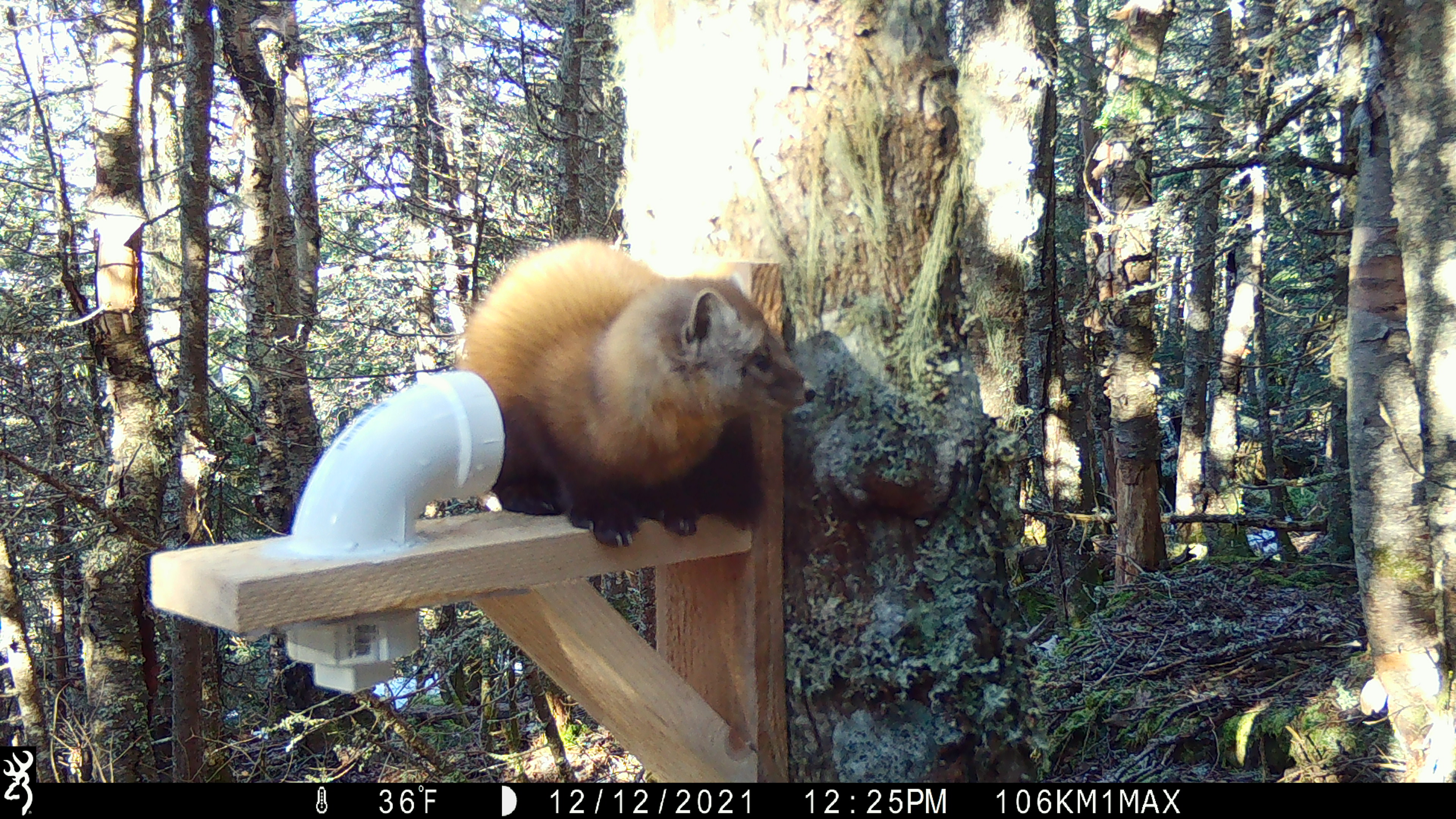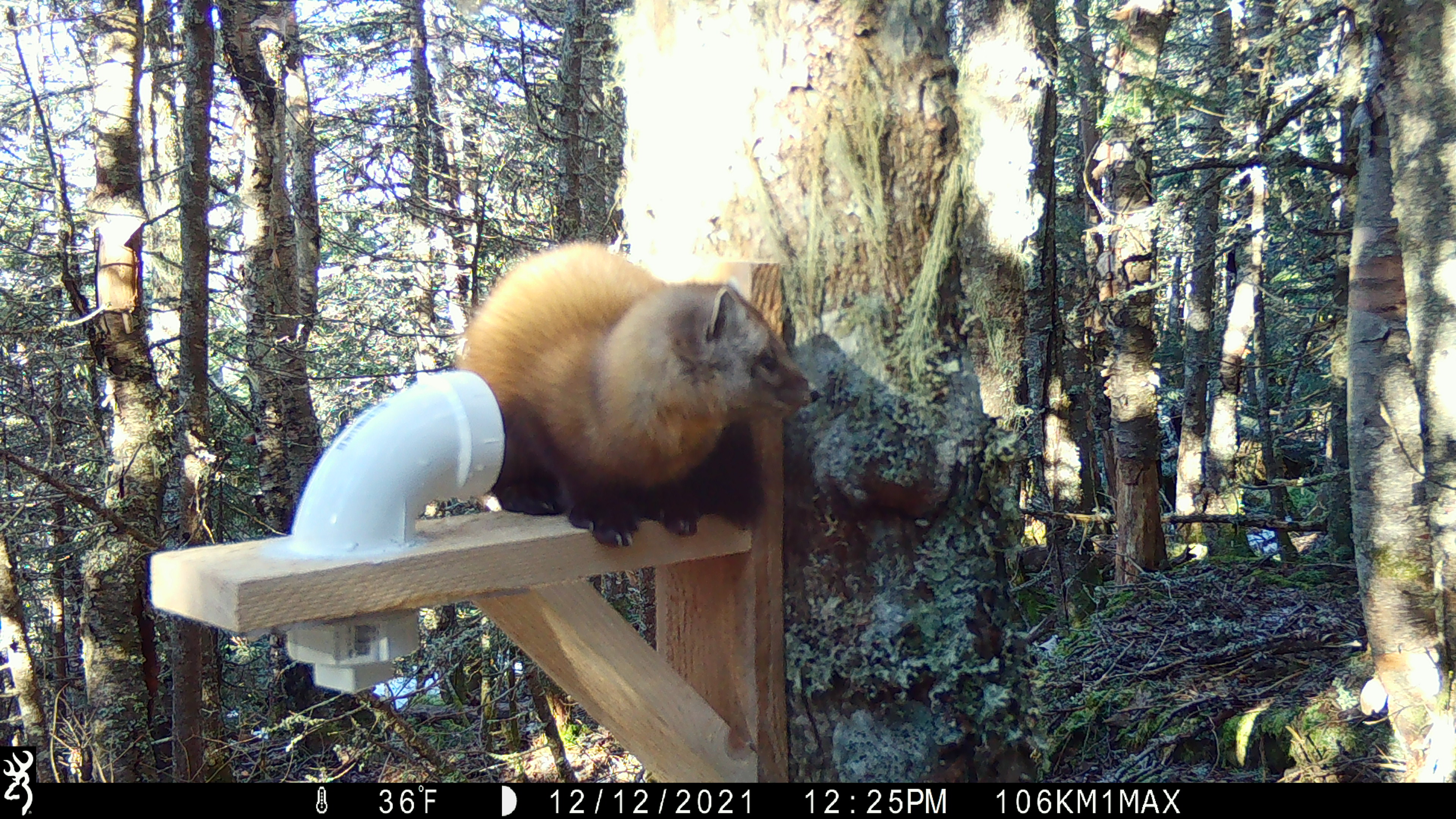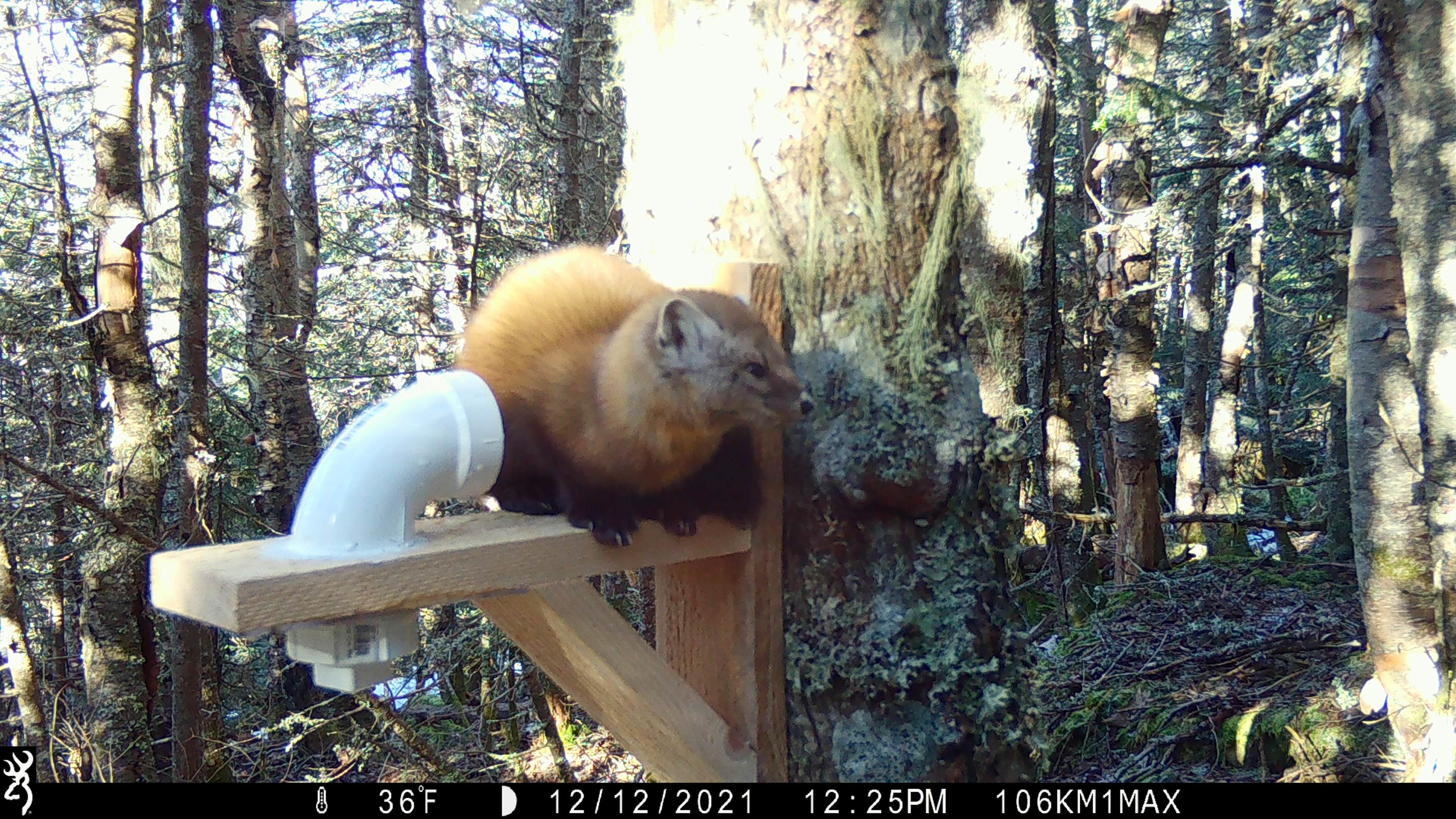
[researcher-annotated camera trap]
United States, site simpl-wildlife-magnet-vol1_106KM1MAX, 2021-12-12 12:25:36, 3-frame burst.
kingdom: Animalia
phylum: Chordata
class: Mammalia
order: Carnivora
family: Mustelidae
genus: Martes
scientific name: Martes americana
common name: american marten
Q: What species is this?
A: American marten (Martes americana).